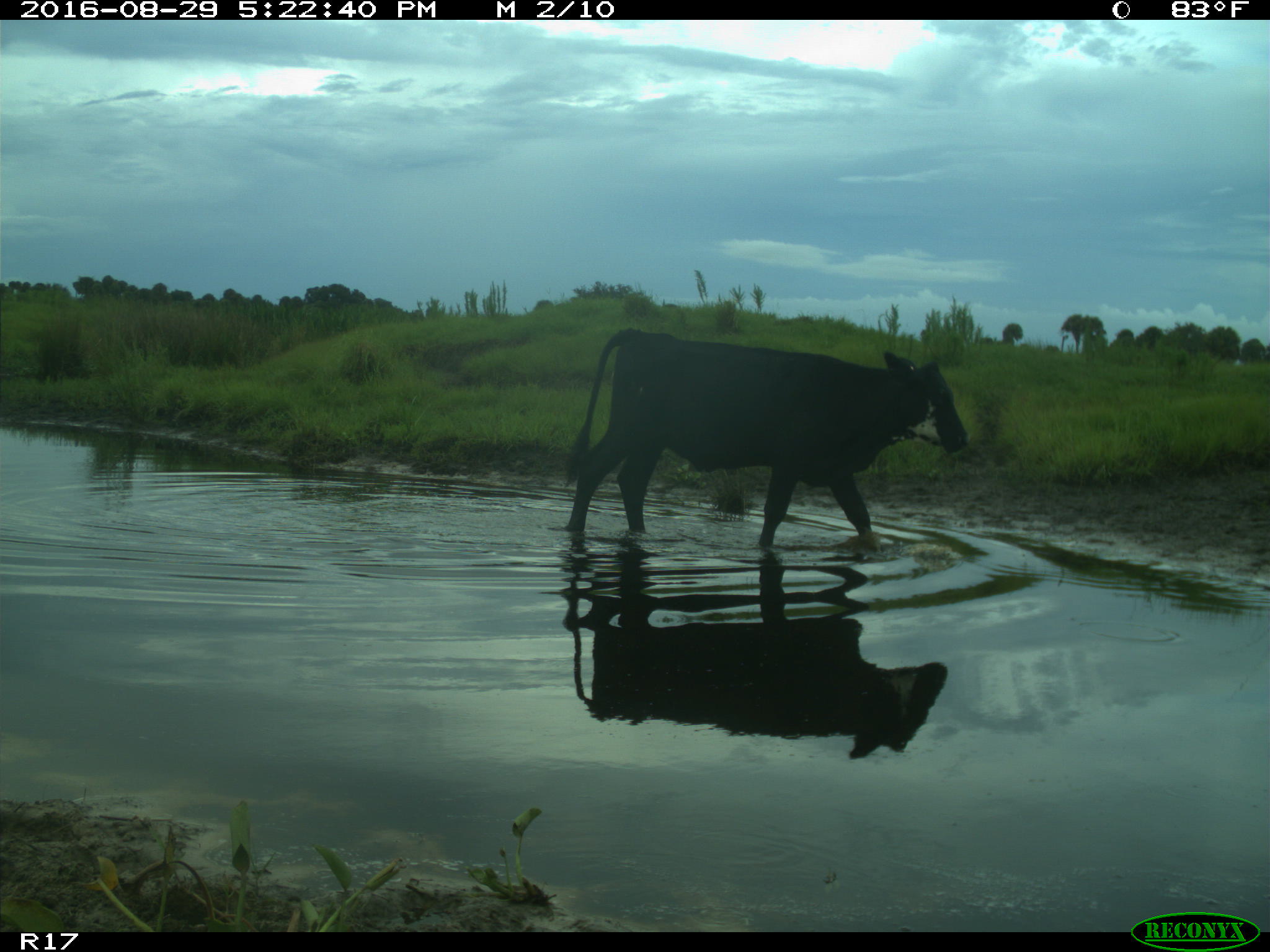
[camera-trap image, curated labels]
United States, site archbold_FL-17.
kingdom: Animalia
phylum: Chordata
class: Mammalia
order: Artiodactyla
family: Bovidae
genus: Bos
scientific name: Bos taurus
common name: domestic cow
Bos taurus (domestic cow).